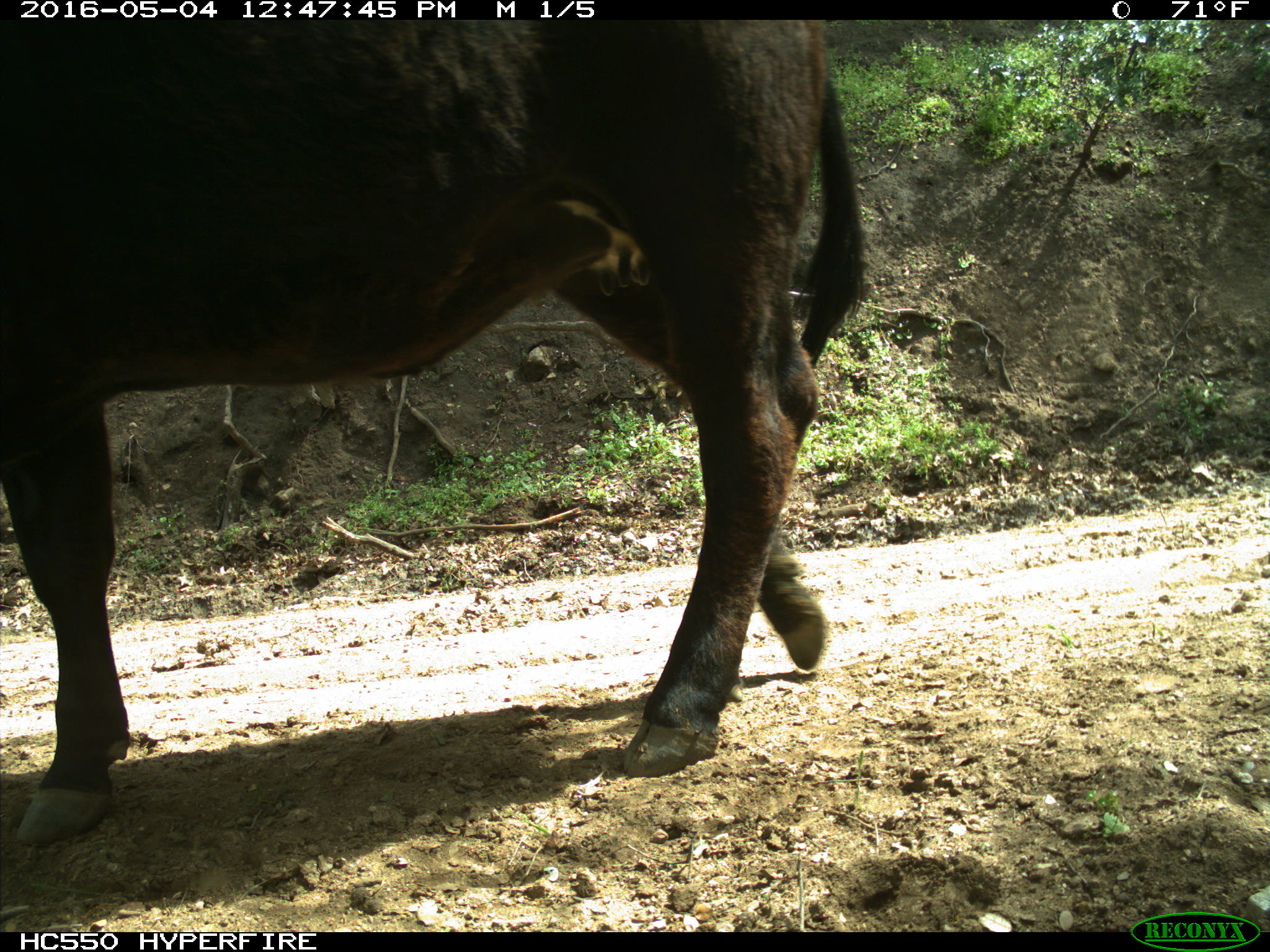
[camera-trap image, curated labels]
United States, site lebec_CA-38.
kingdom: Animalia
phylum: Chordata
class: Mammalia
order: Artiodactyla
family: Bovidae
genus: Bos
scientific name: Bos taurus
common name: domestic cow